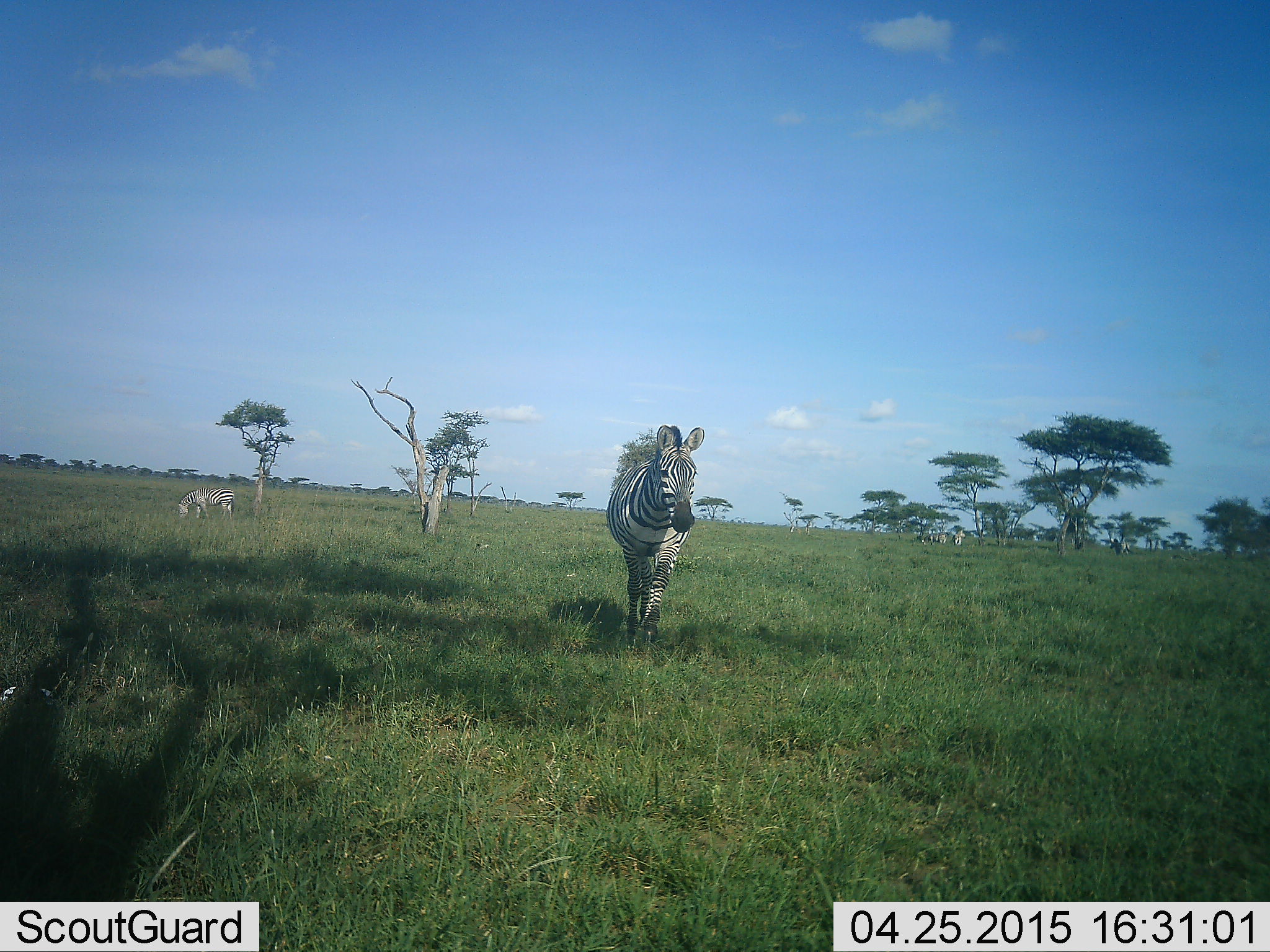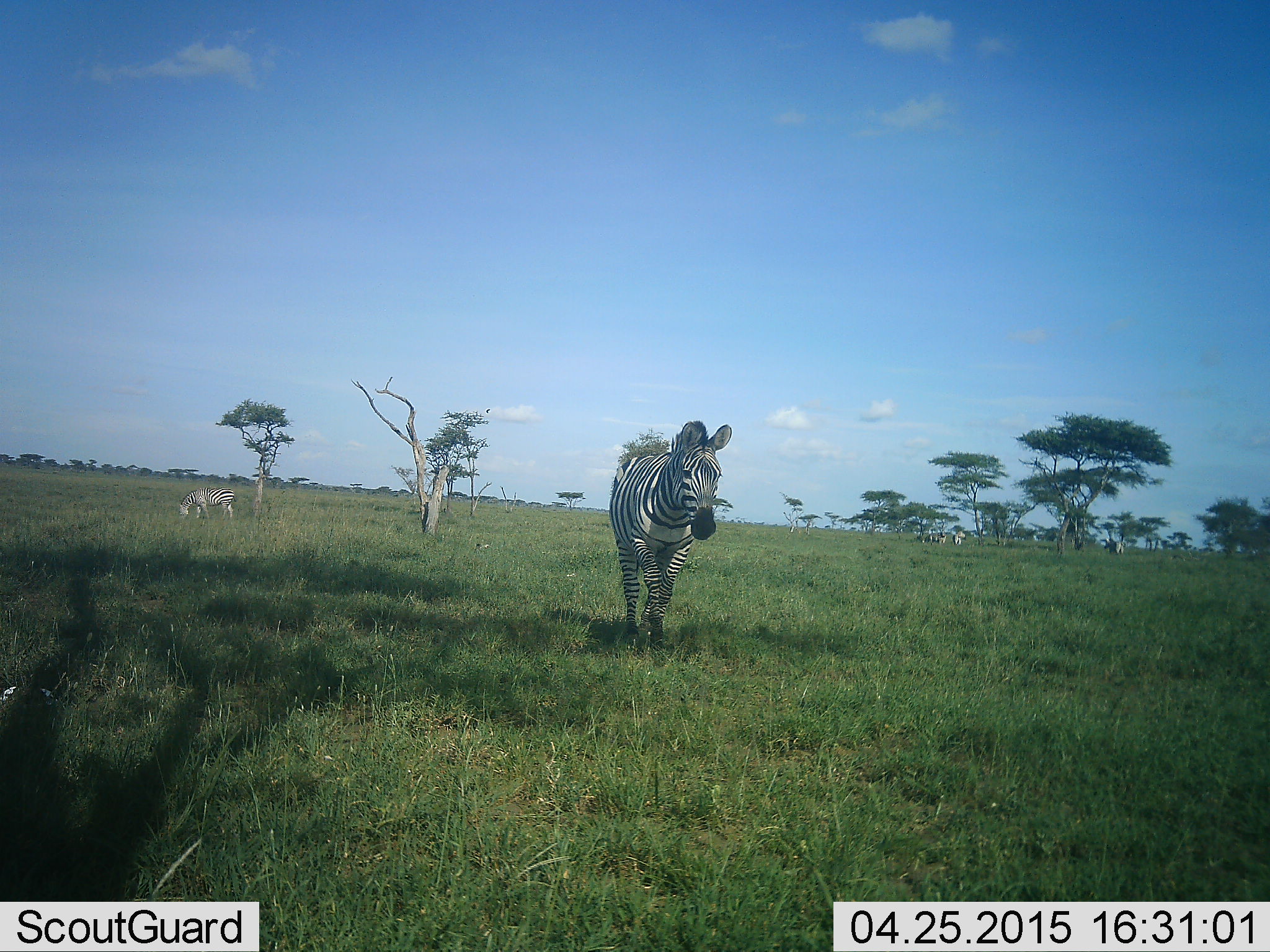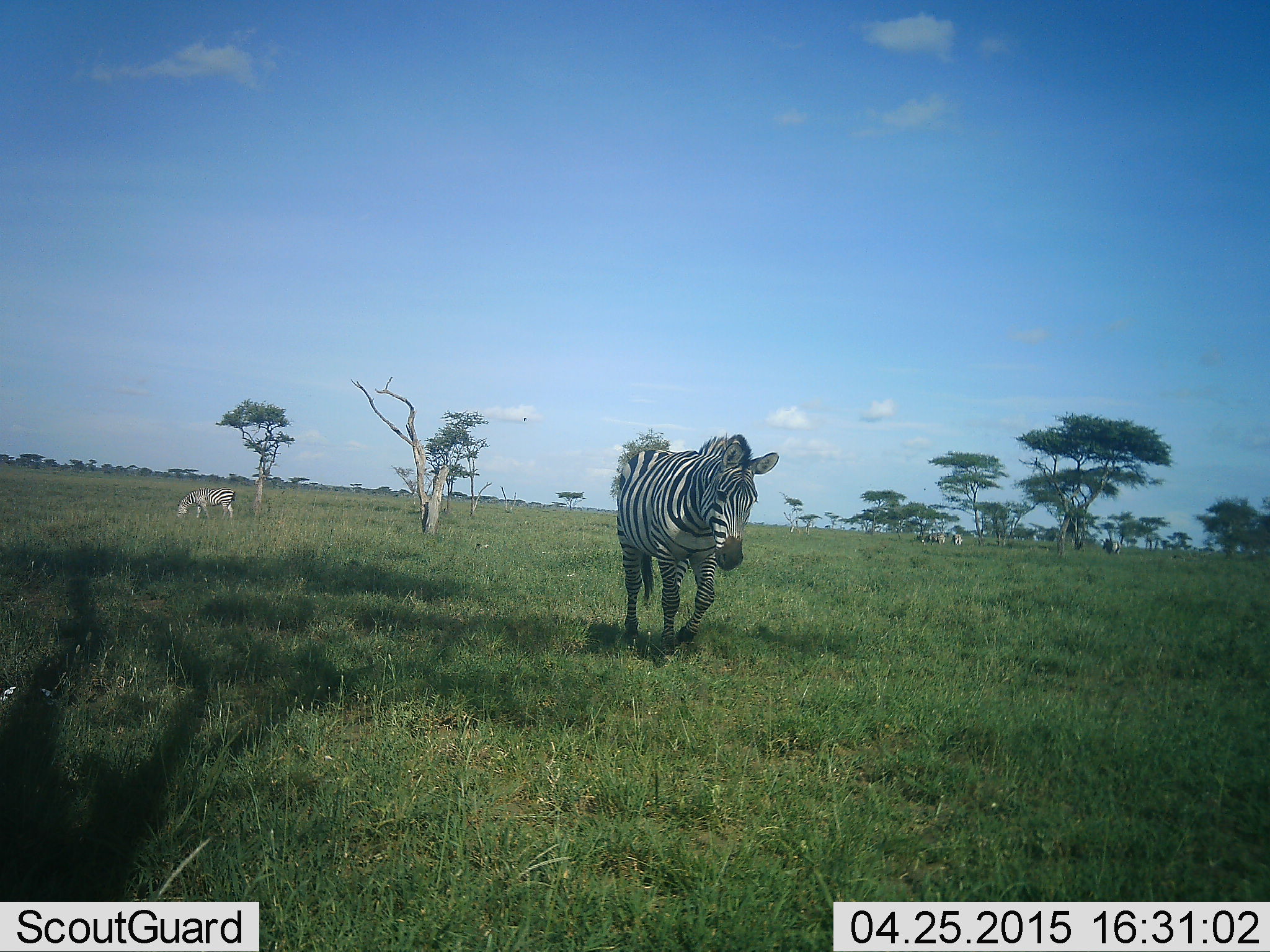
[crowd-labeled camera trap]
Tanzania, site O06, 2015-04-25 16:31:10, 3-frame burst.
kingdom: Animalia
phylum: Chordata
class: Mammalia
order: Perissodactyla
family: Equidae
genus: Equus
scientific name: Equus quagga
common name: plains zebra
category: zebra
Zebra (plains zebra) (Equus quagga), count 5. Behavior (volunteer vote fractions): standing 36%, resting 9%, moving 91%, interacting 9%. Young present (vote fraction): 9%. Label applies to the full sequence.